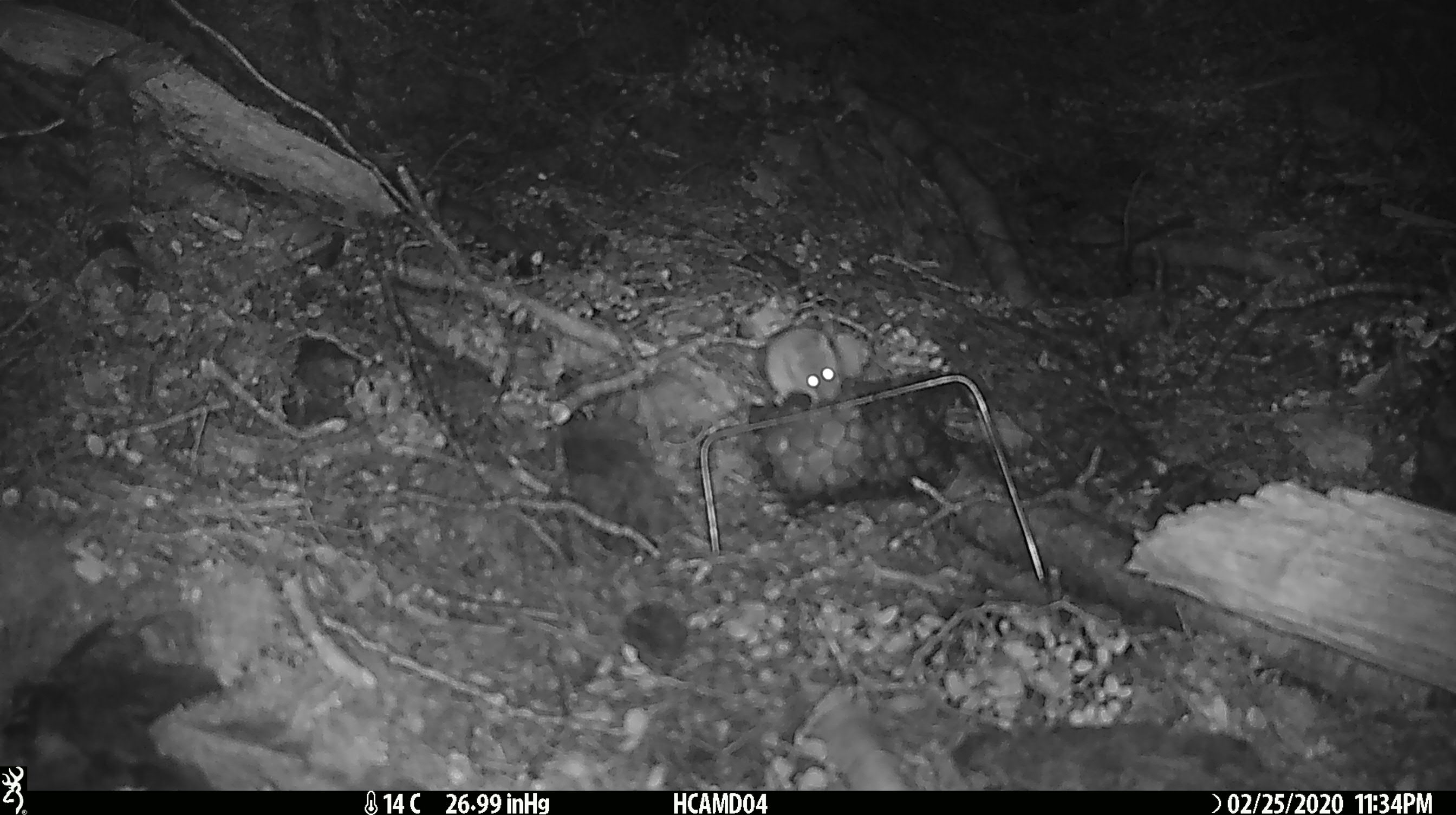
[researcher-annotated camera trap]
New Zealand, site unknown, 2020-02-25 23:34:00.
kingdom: Animalia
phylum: Chordata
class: Mammalia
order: Rodentia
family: Muridae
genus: Mus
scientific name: Mus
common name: mouse